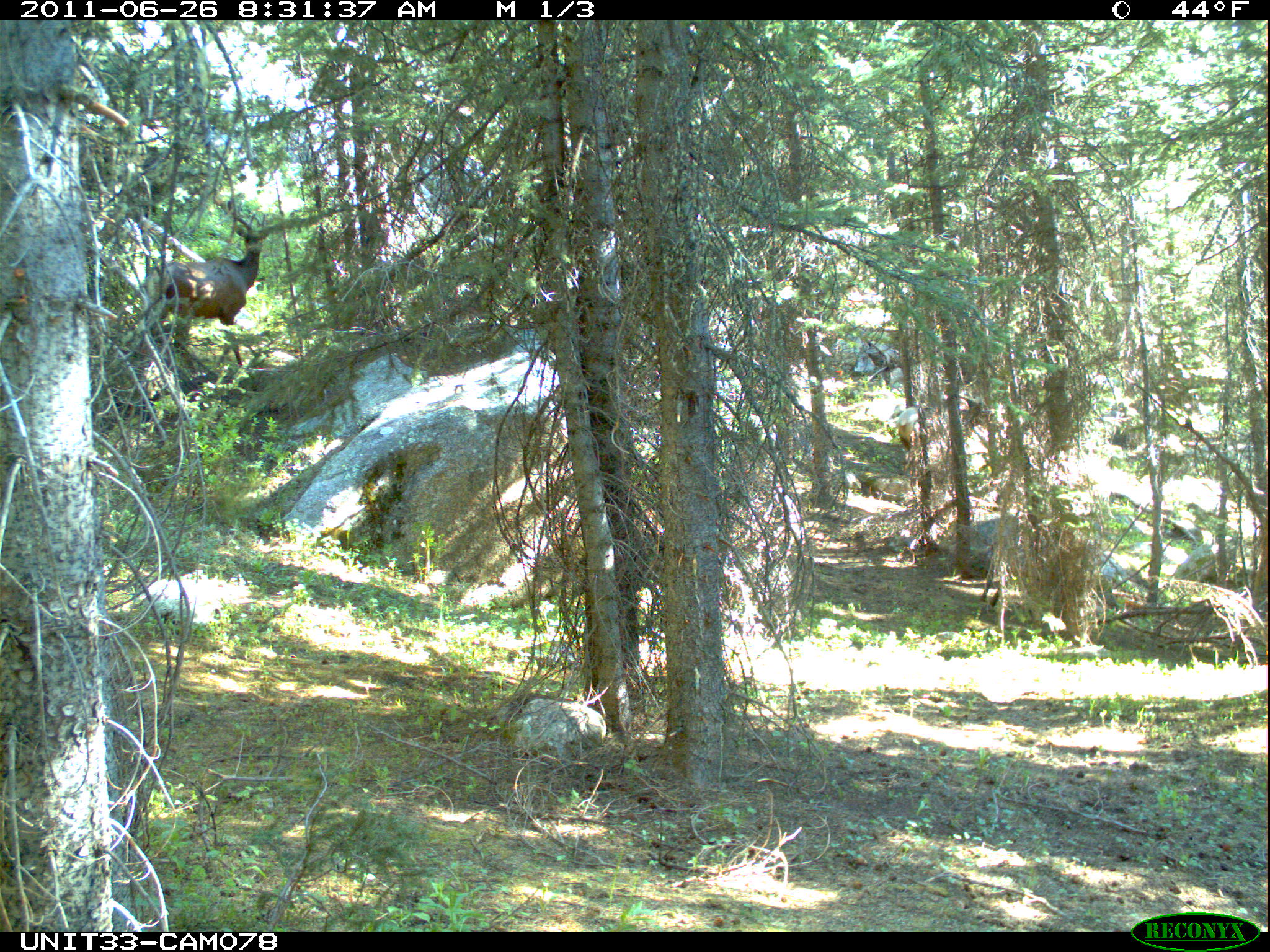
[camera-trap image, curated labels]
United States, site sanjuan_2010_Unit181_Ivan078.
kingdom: Animalia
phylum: Chordata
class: Mammalia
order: Artiodactyla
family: Cervidae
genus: Cervus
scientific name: Cervus elaphus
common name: red deer